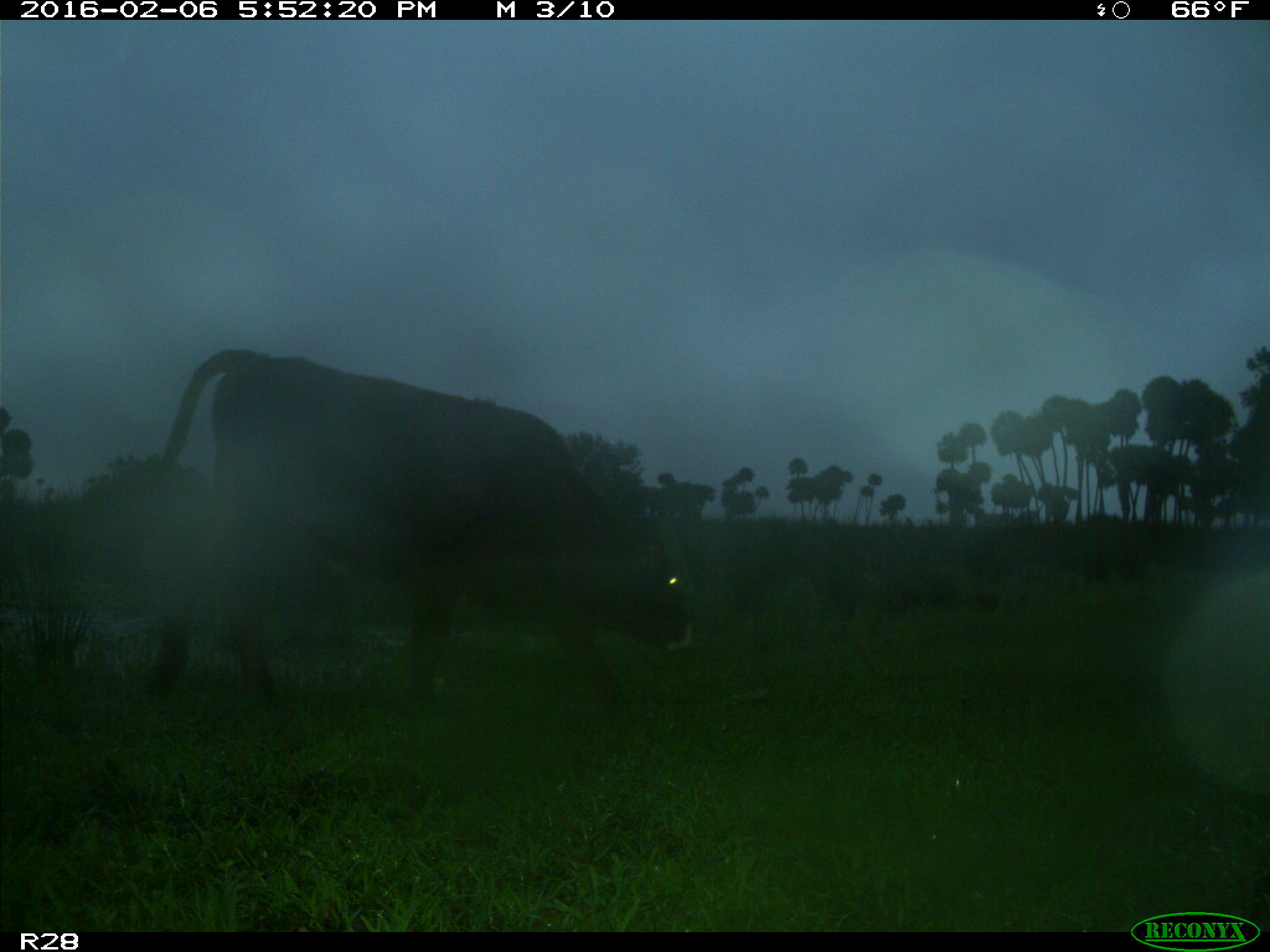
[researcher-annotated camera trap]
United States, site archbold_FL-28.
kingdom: Animalia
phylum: Chordata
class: Mammalia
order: Artiodactyla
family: Bovidae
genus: Bos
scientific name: Bos taurus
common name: domestic cow